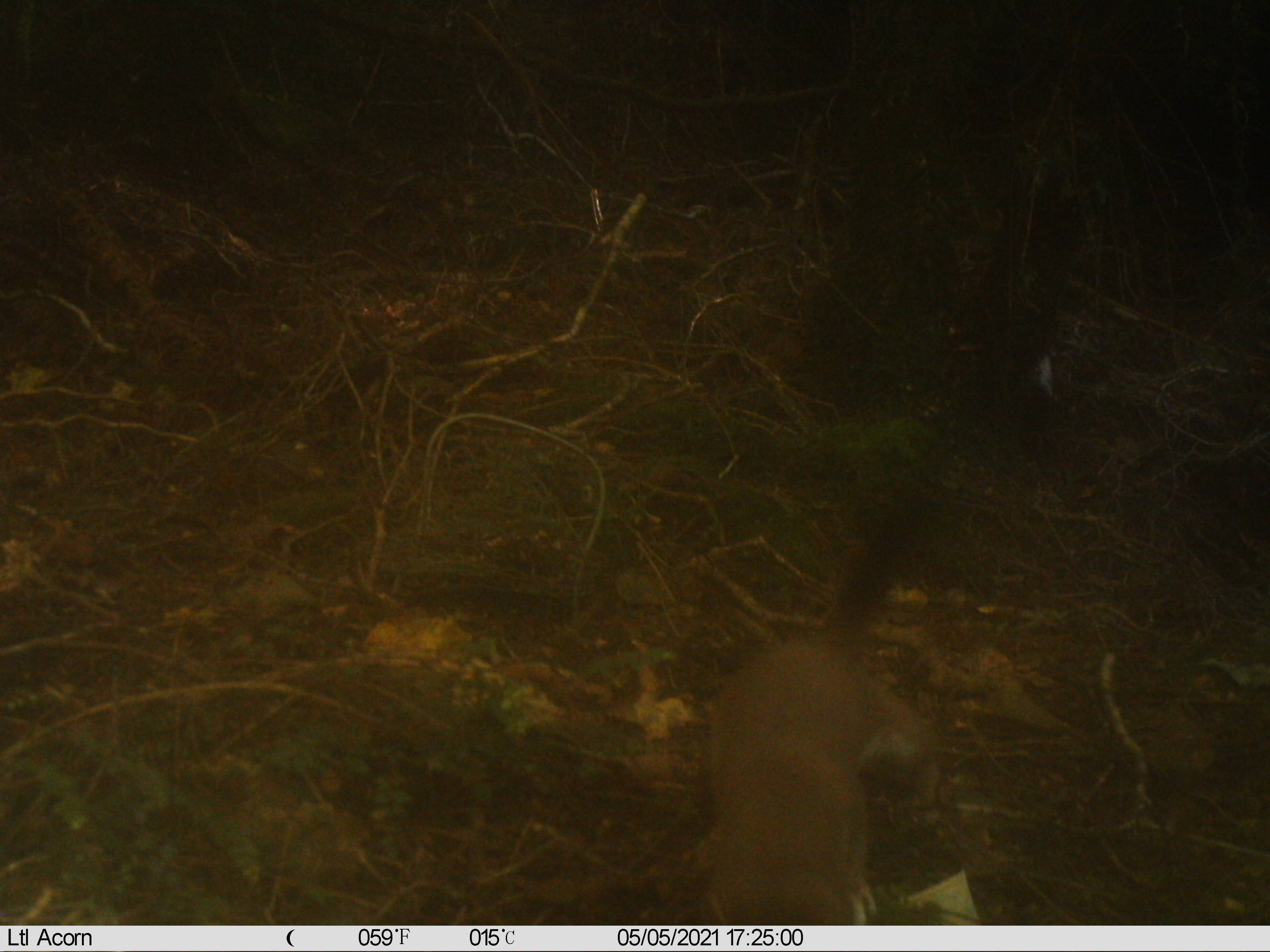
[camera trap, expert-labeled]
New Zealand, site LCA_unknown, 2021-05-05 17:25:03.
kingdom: Animalia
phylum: Chordata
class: Mammalia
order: Carnivora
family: Mustelidae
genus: Mustela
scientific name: Mustela erminea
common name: stoat